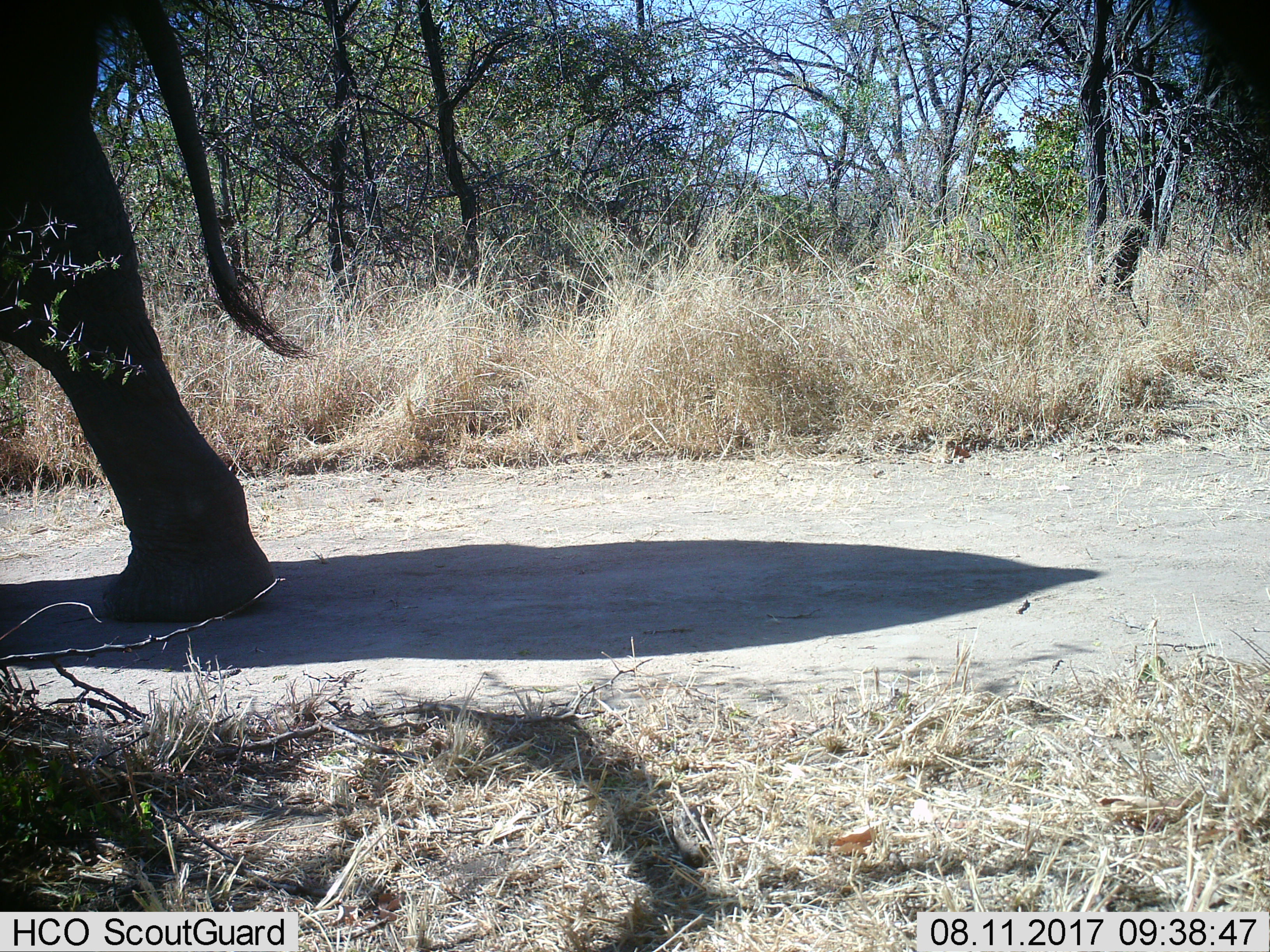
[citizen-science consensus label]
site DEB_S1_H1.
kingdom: Animalia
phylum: Chordata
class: Mammalia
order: Proboscidea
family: Elephantidae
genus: Loxodonta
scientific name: Loxodonta africana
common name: african bush elephant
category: elephant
Elephant (african bush elephant) (Loxodonta africana), count 1. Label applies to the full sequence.